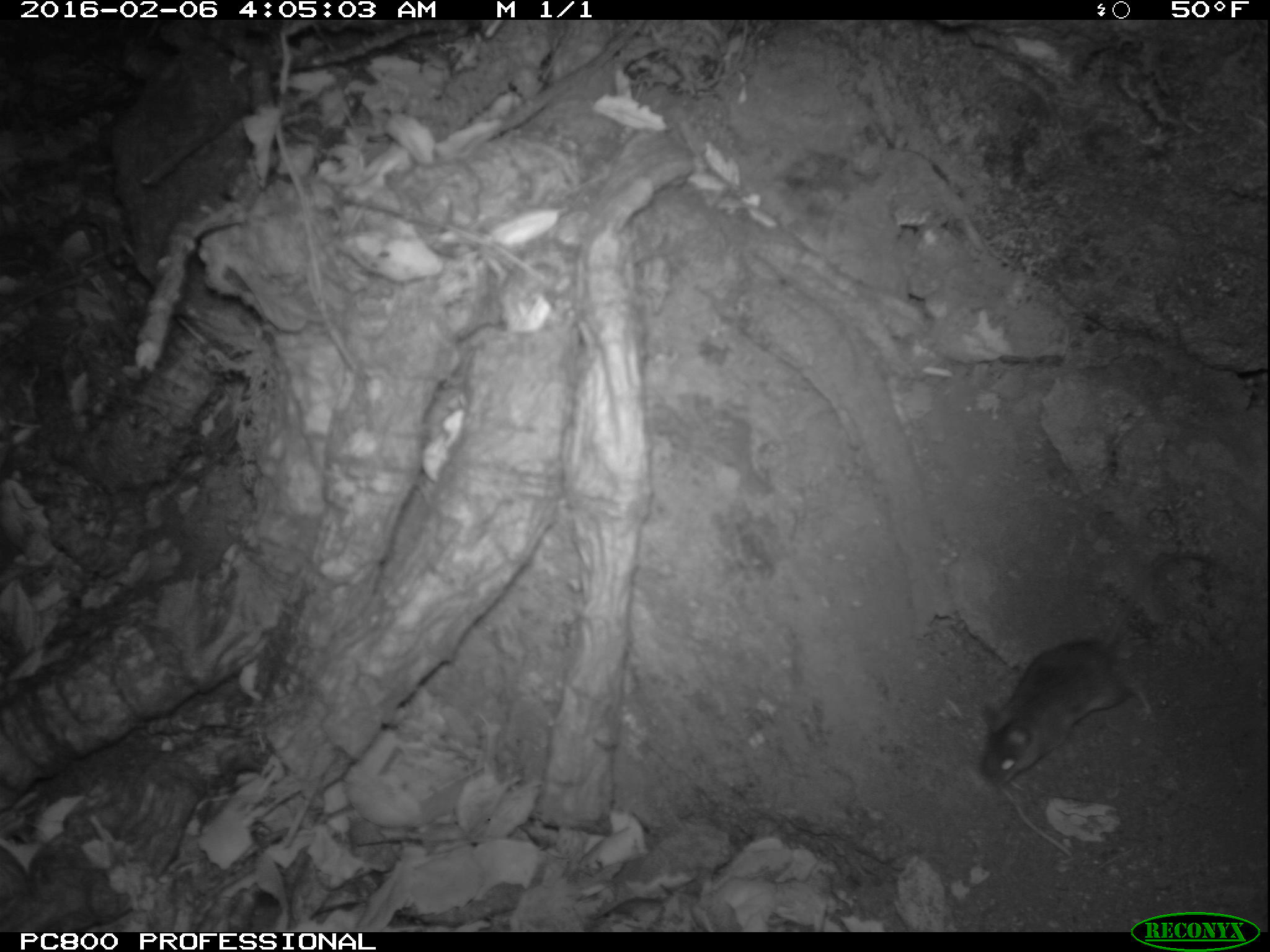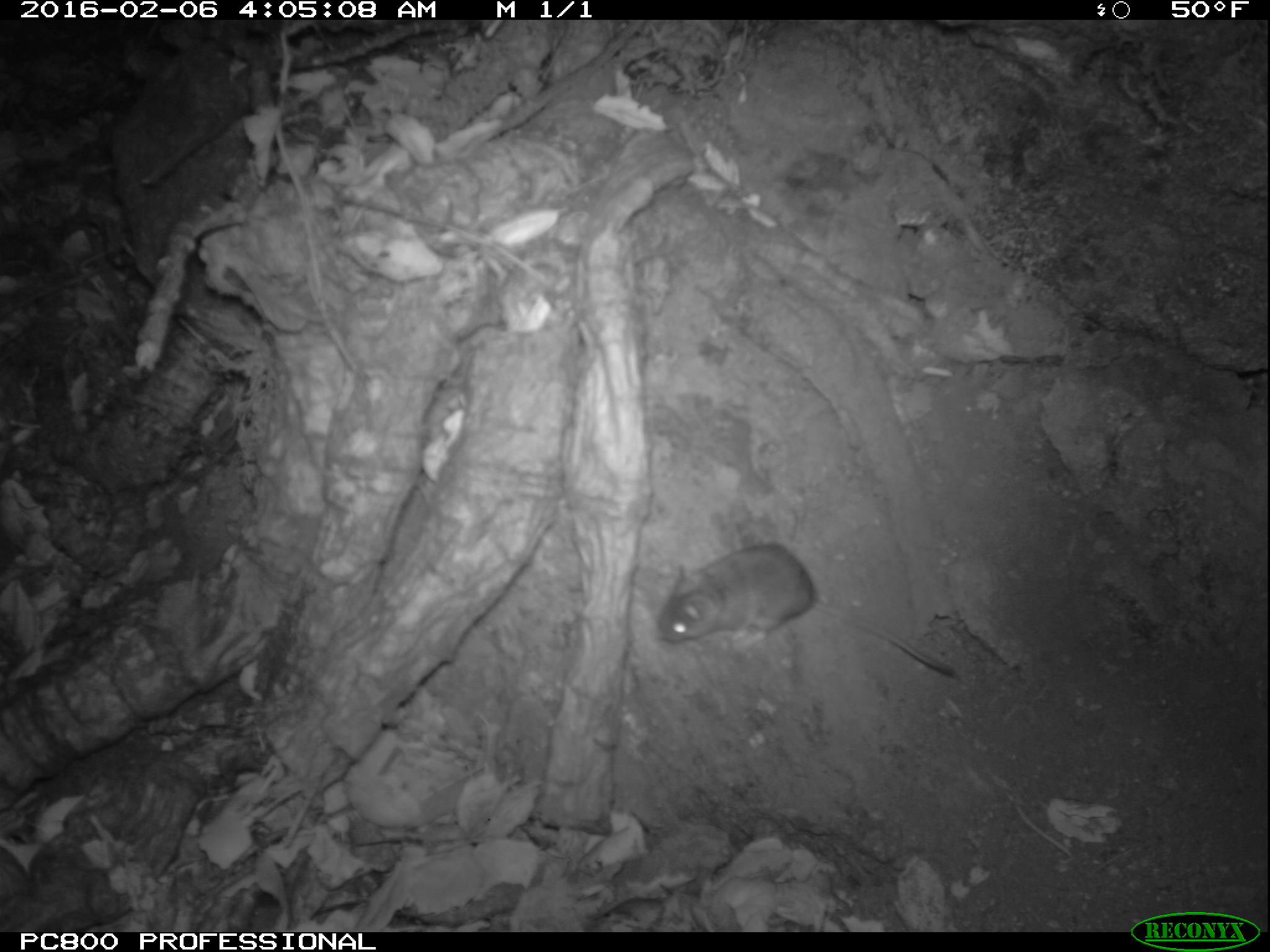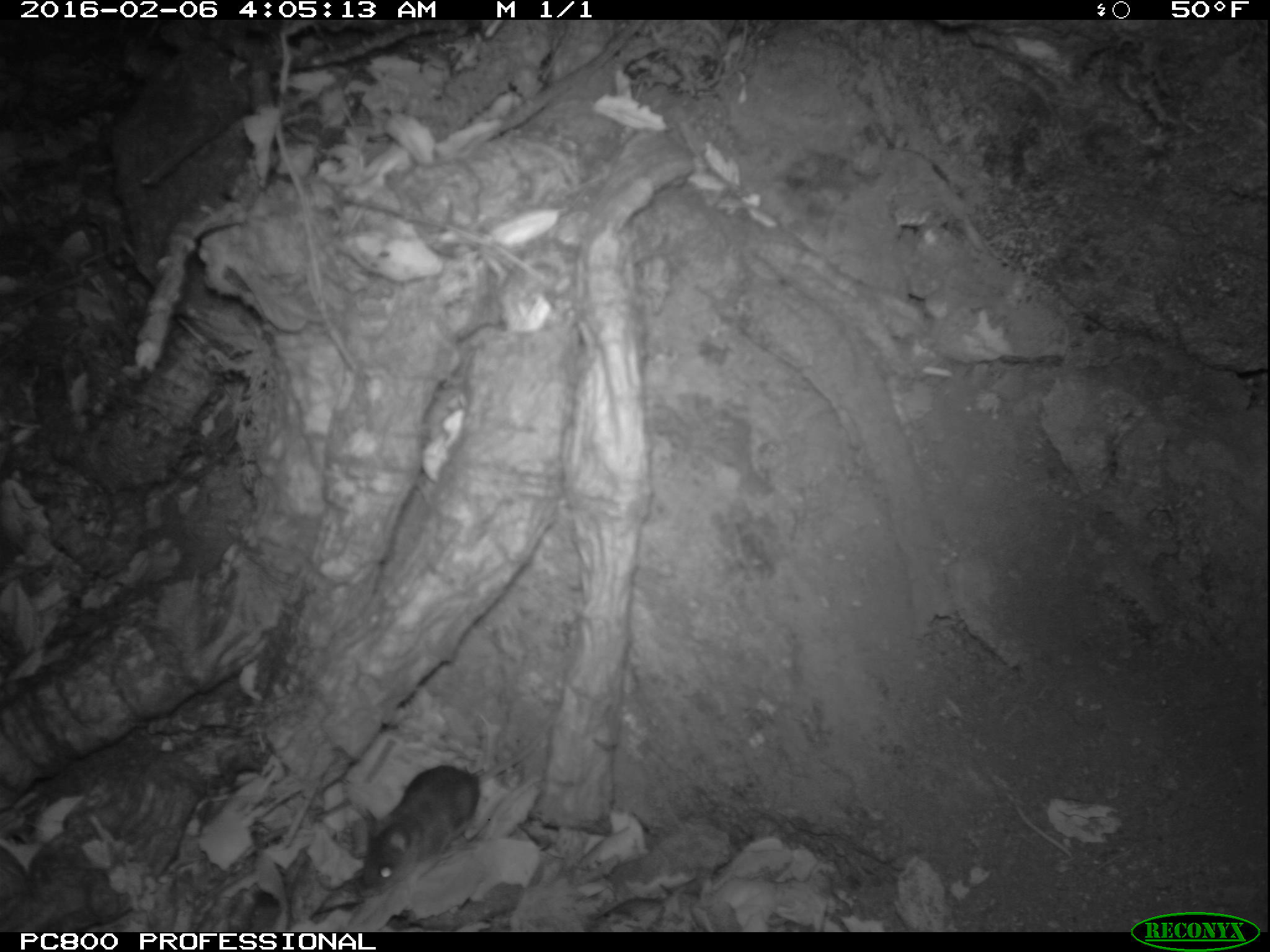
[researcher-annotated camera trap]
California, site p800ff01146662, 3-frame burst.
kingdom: Animalia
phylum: Chordata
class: Mammalia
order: Rodentia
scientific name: Rodentia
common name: rodent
Rodent (Rodentia).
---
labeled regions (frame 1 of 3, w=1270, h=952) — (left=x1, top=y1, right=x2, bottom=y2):
rodent: (left=979, top=546, right=1210, bottom=782)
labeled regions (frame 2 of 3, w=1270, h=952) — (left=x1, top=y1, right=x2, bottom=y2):
rodent: (left=655, top=538, right=958, bottom=677)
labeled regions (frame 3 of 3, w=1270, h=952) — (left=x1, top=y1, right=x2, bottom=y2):
rodent: (left=354, top=714, right=551, bottom=897)